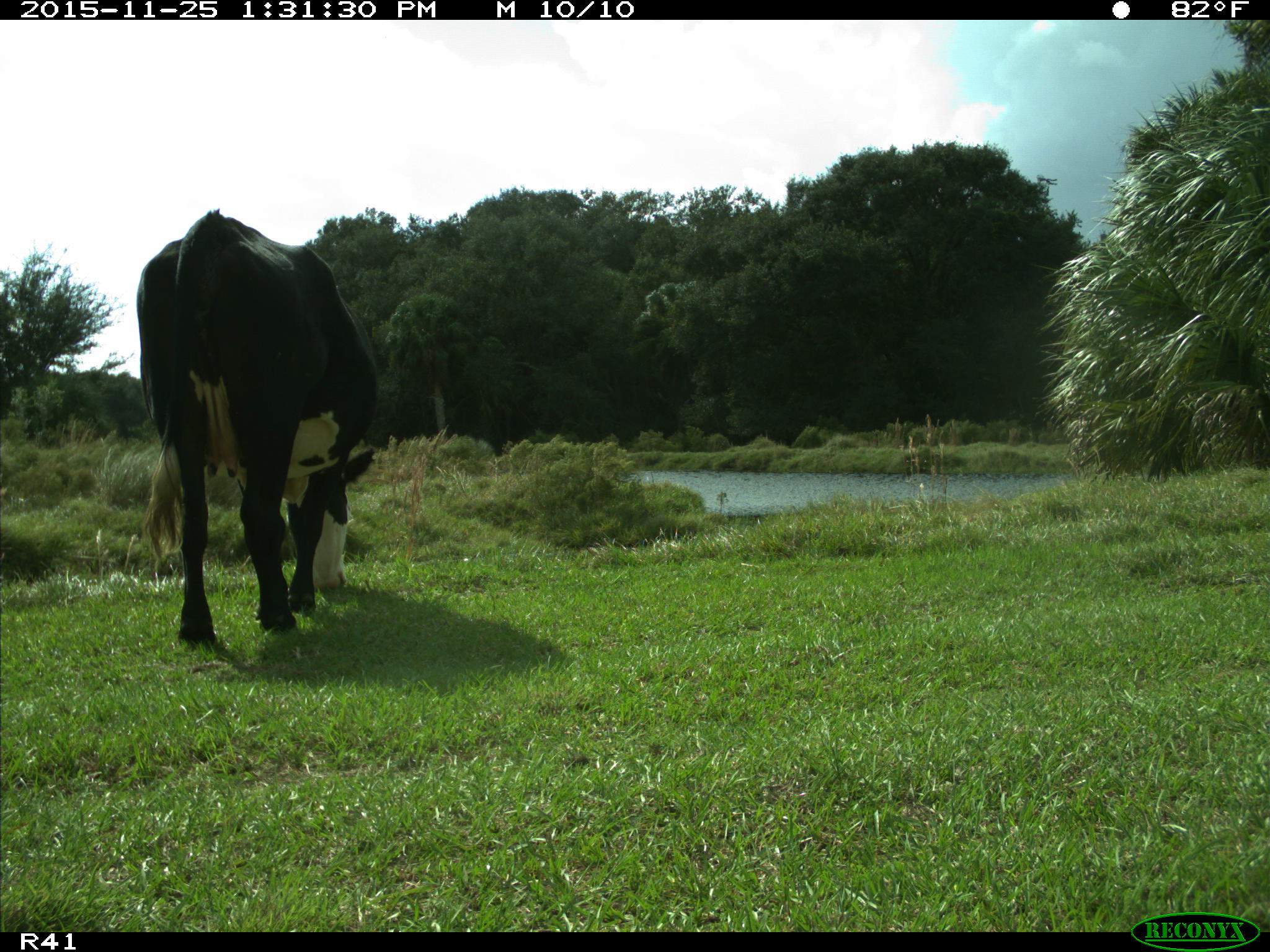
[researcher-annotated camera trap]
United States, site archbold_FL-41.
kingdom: Animalia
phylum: Chordata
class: Mammalia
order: Artiodactyla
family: Bovidae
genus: Bos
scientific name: Bos taurus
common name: domestic cow